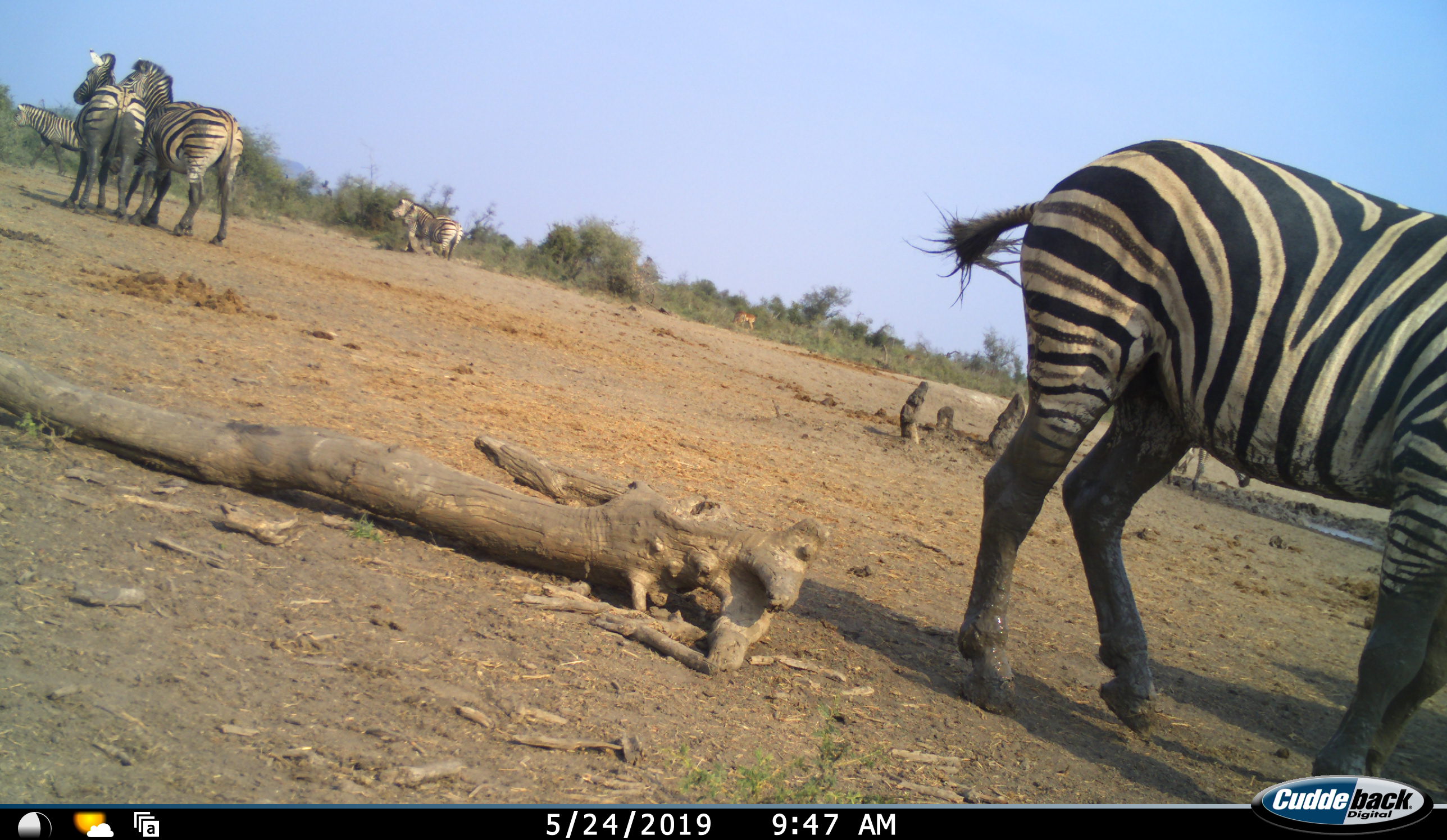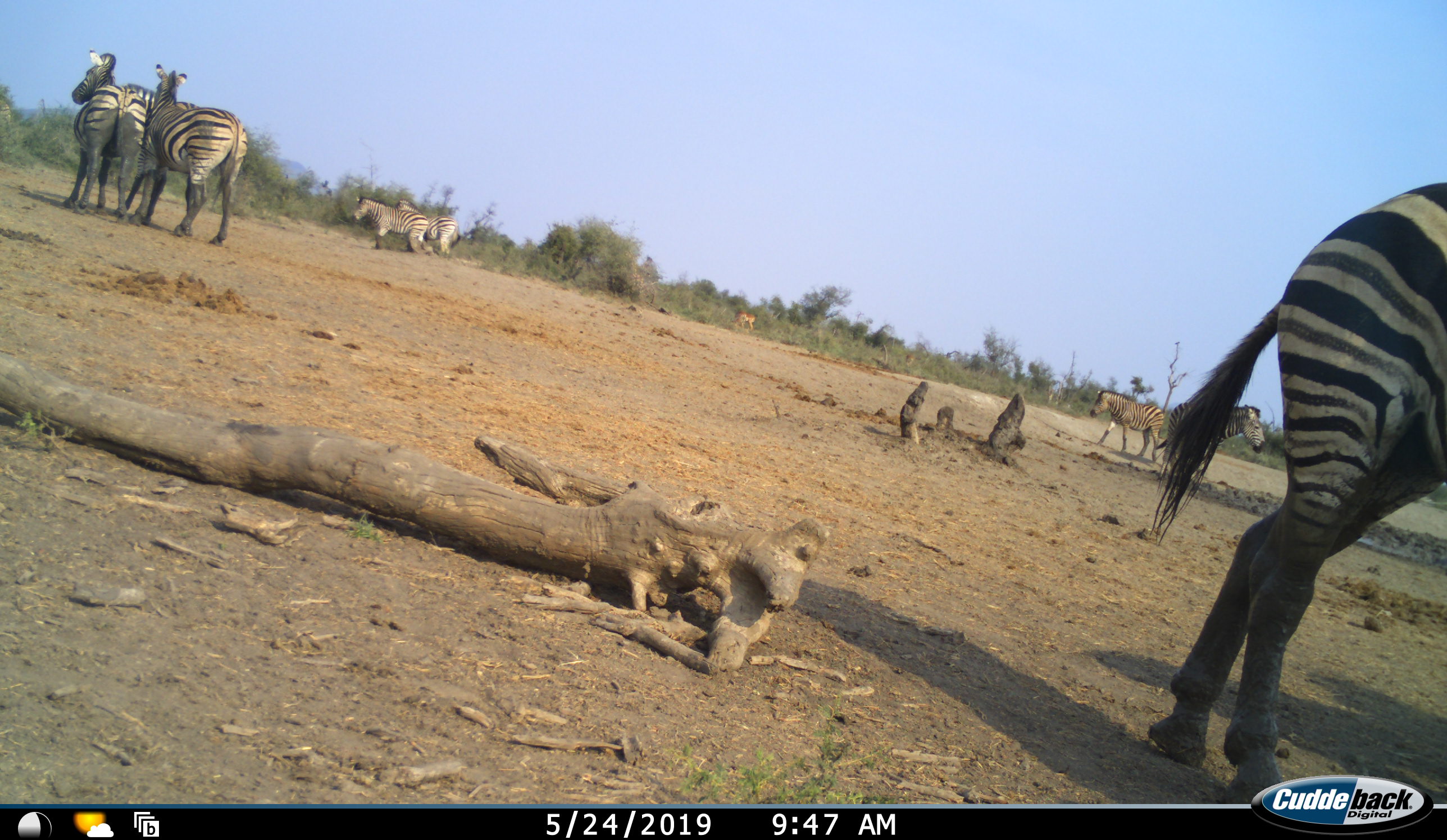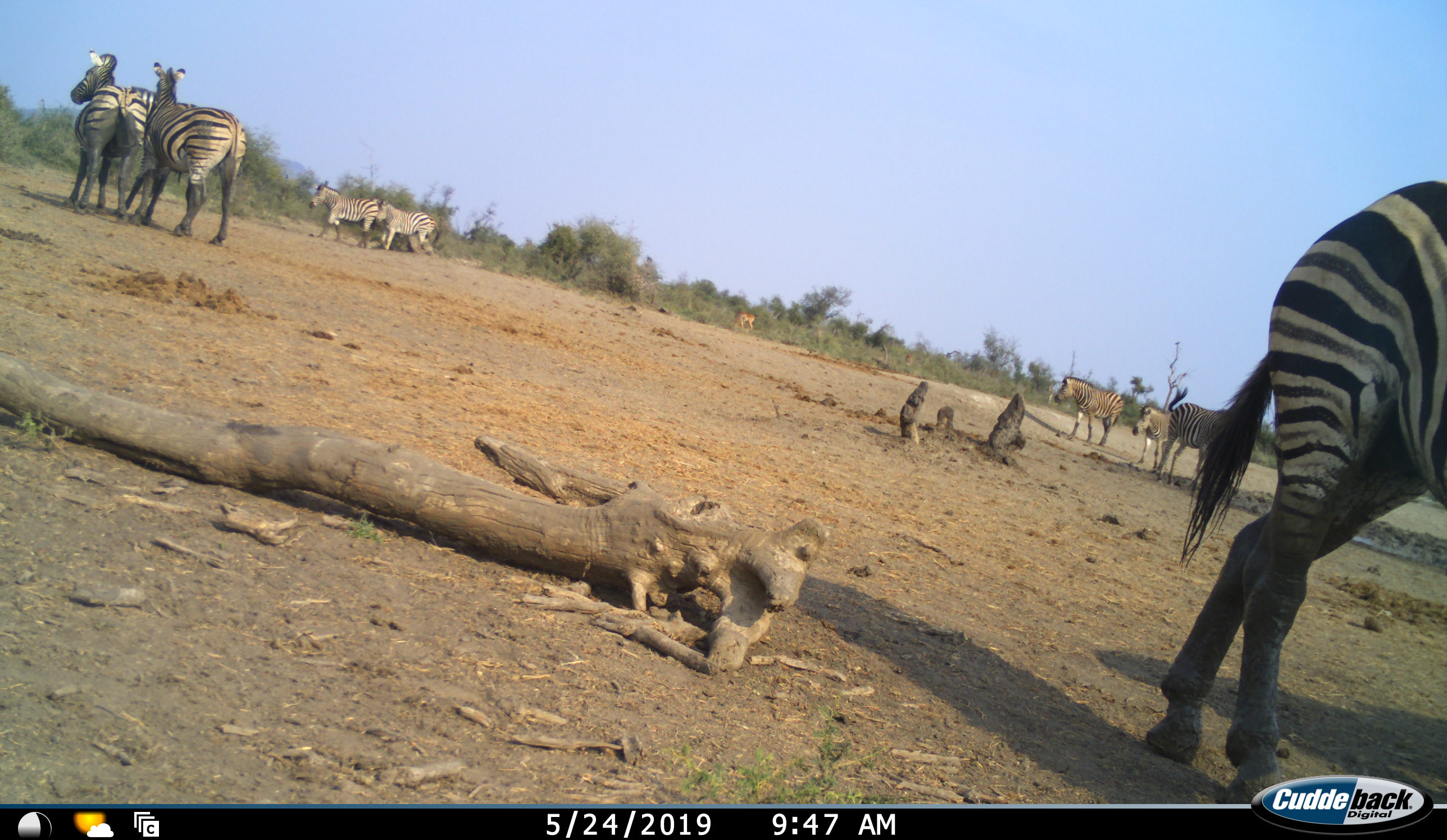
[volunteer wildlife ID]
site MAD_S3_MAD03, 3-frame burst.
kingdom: Animalia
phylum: Chordata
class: Mammalia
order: Perissodactyla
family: Equidae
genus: Equus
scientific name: Equus quagga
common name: plains zebra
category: zebraplains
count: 9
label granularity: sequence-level